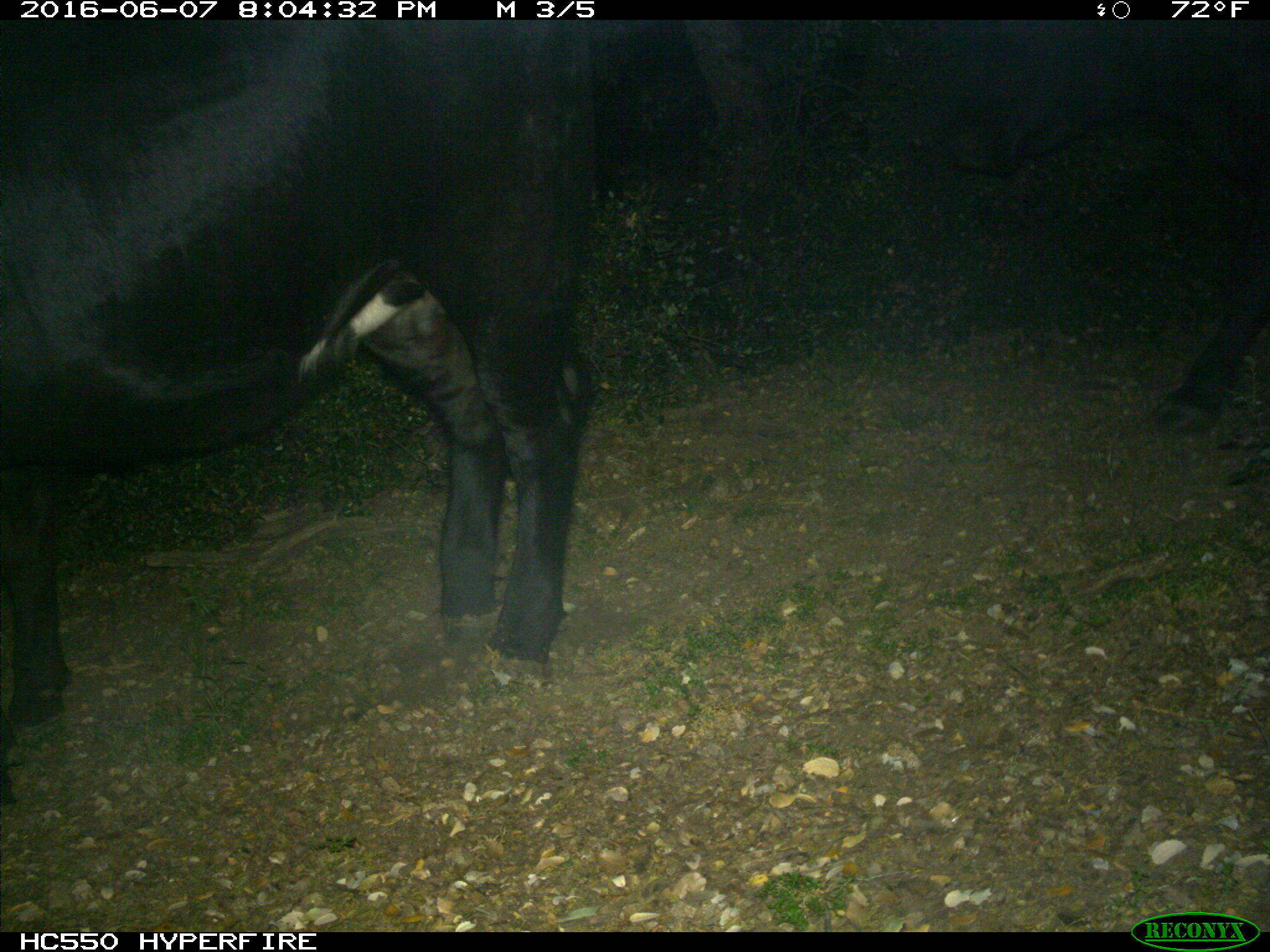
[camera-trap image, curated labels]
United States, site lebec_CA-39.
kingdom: Animalia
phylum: Chordata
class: Mammalia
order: Artiodactyla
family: Bovidae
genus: Bos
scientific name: Bos taurus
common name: domestic cow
Bos taurus (domestic cow).